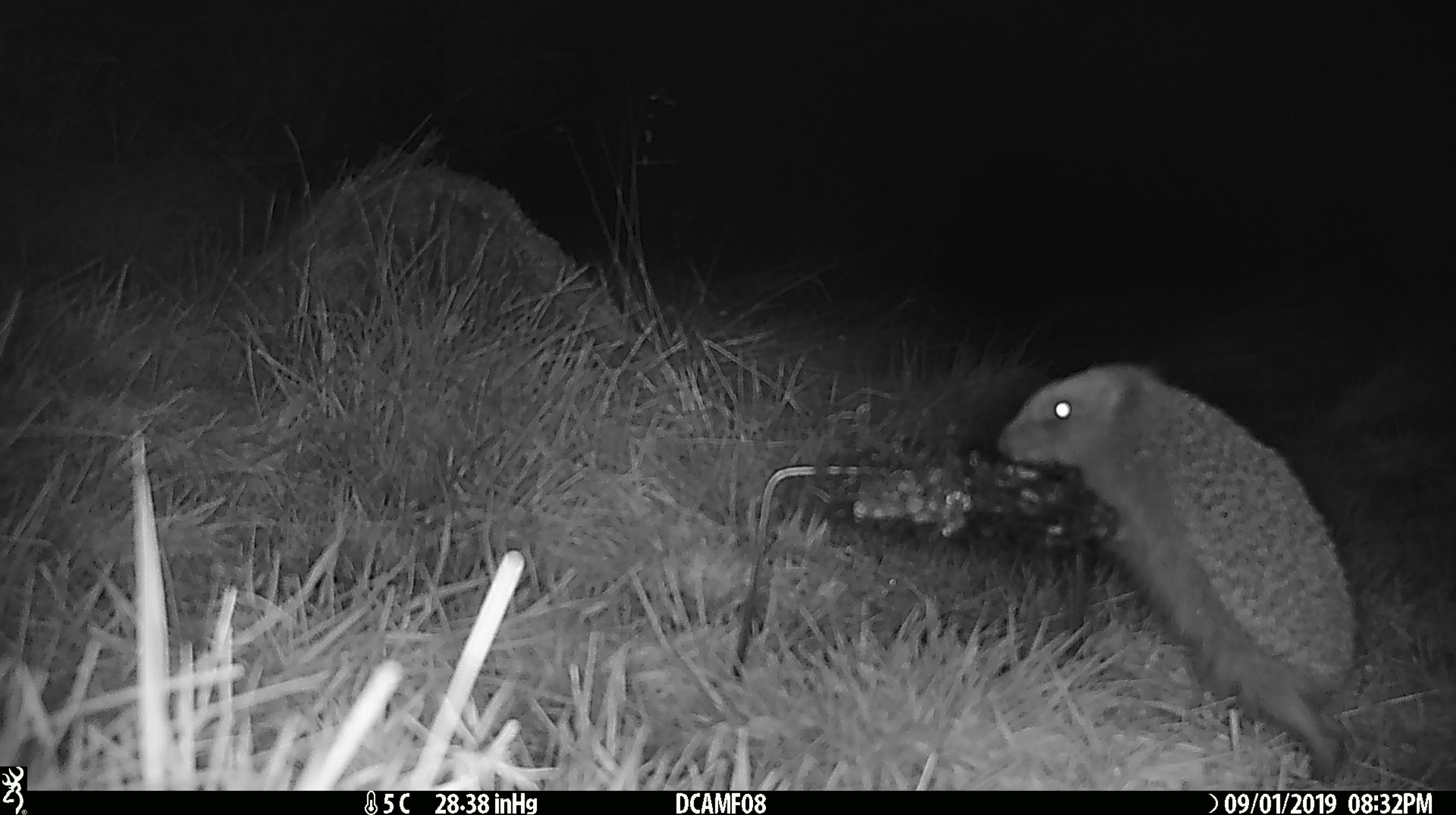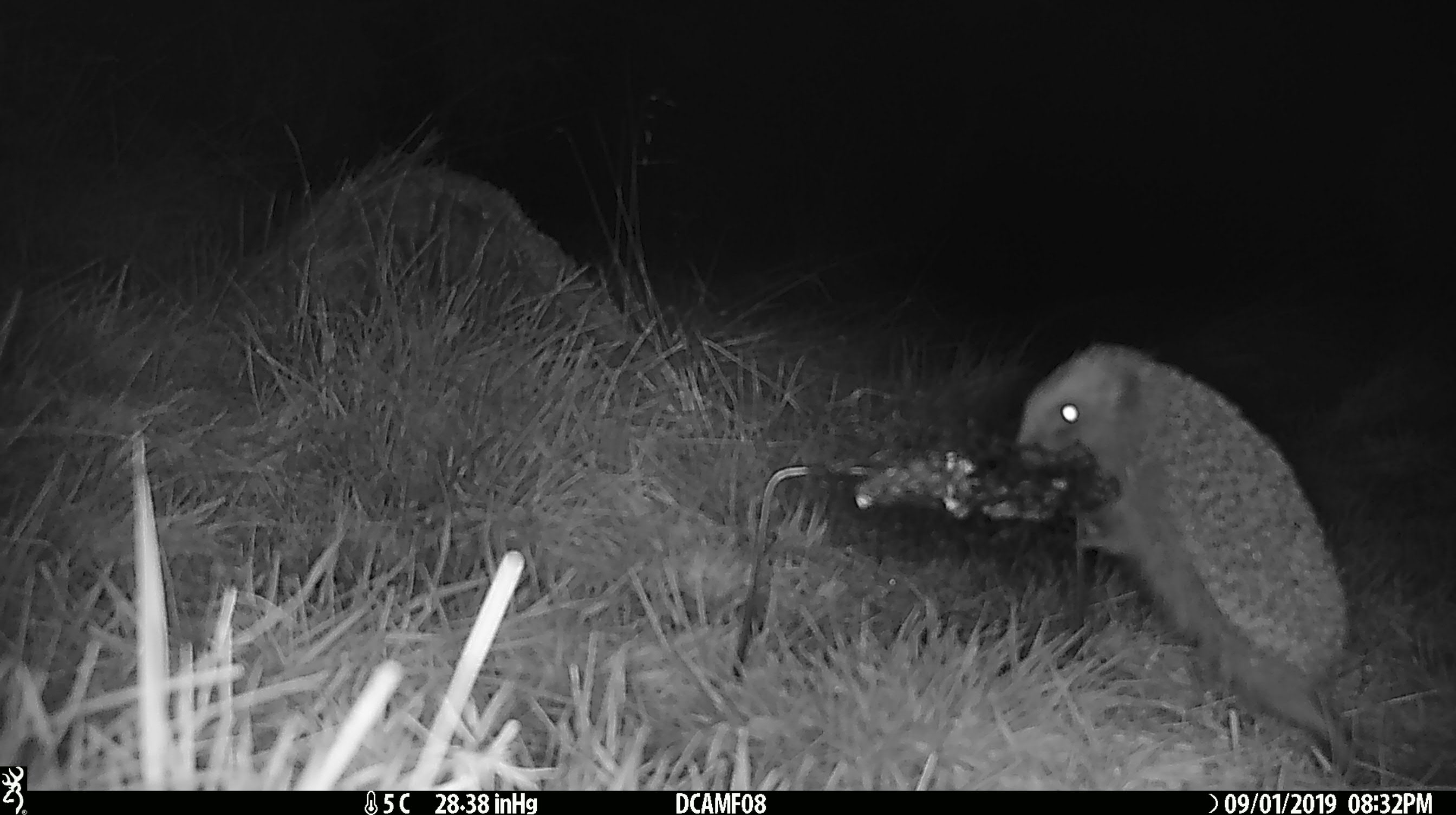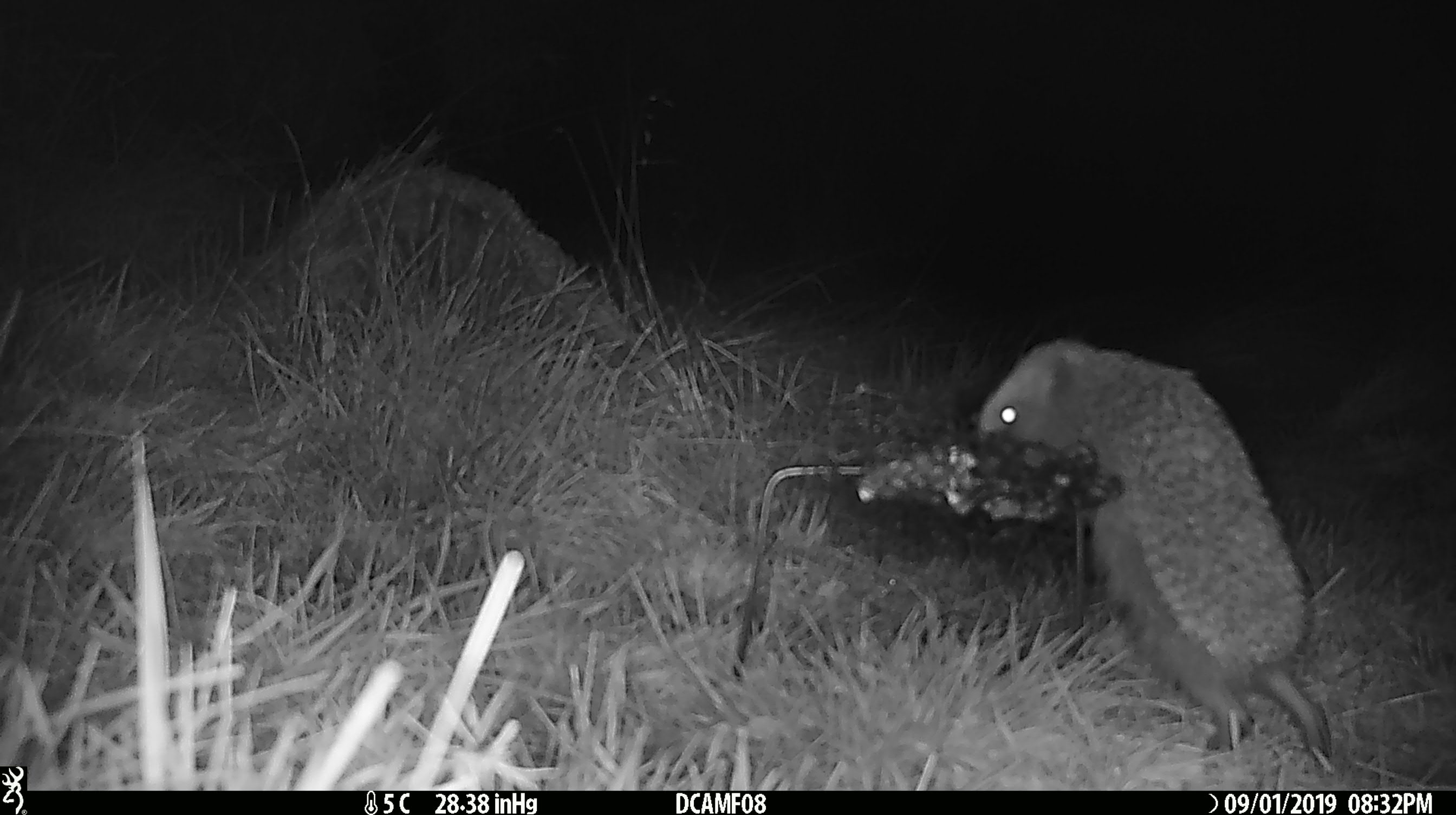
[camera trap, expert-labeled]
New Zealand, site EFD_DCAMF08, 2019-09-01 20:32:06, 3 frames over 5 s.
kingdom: Animalia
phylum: Chordata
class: Mammalia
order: Eulipotyphla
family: Erinaceidae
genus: Erinaceus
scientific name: Erinaceus europaeus europaeus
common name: european hedgehog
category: hedgehog